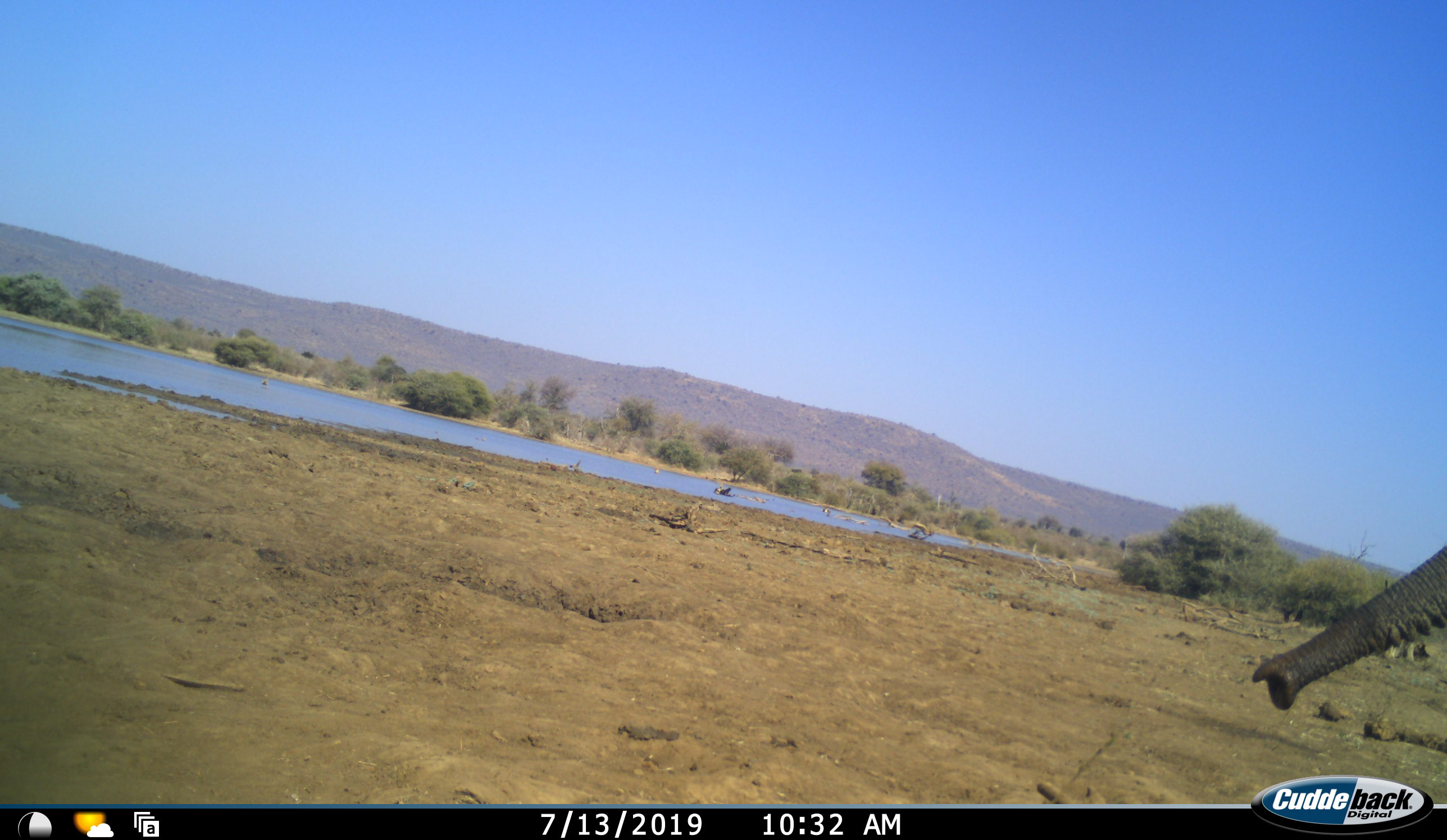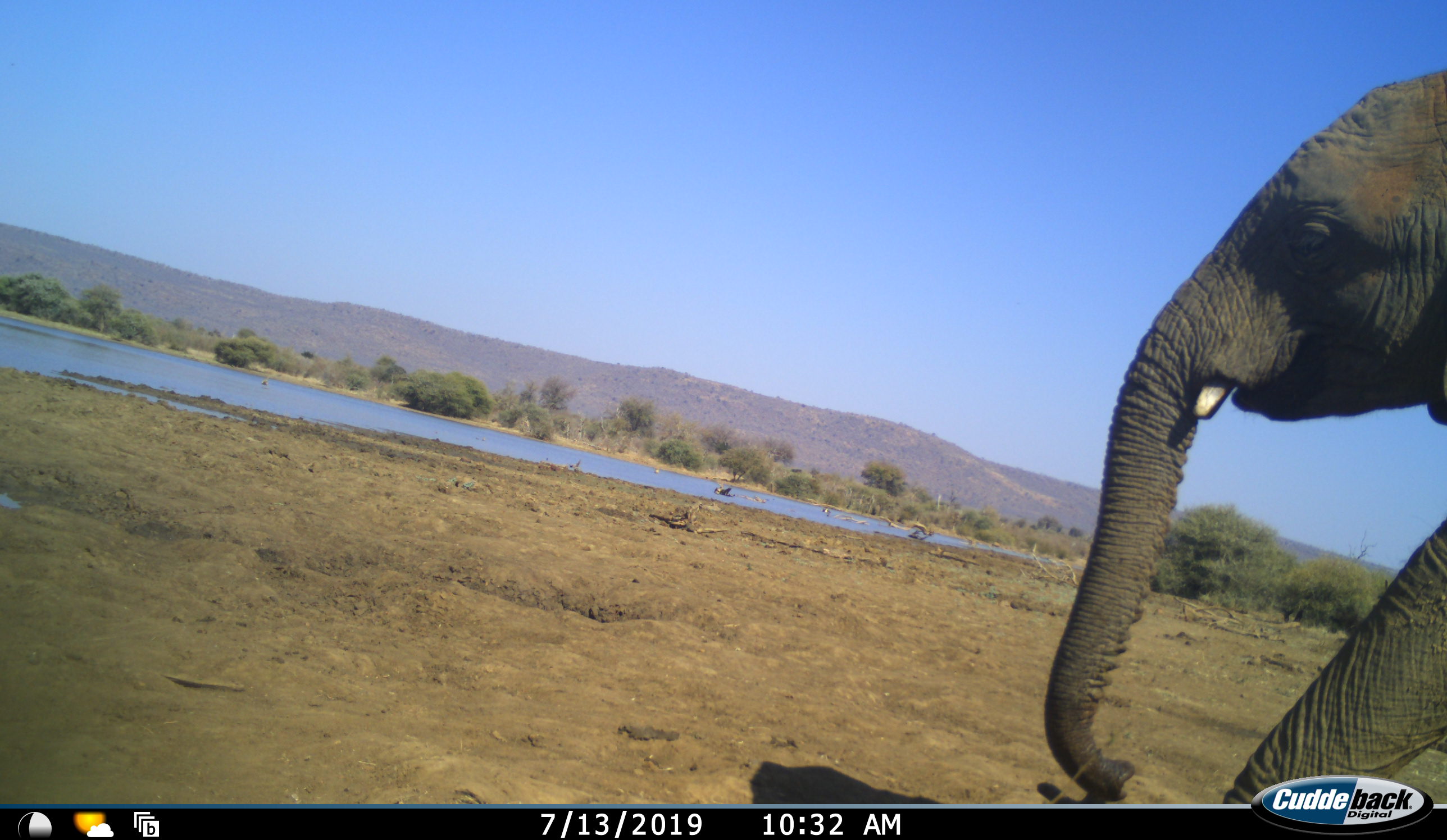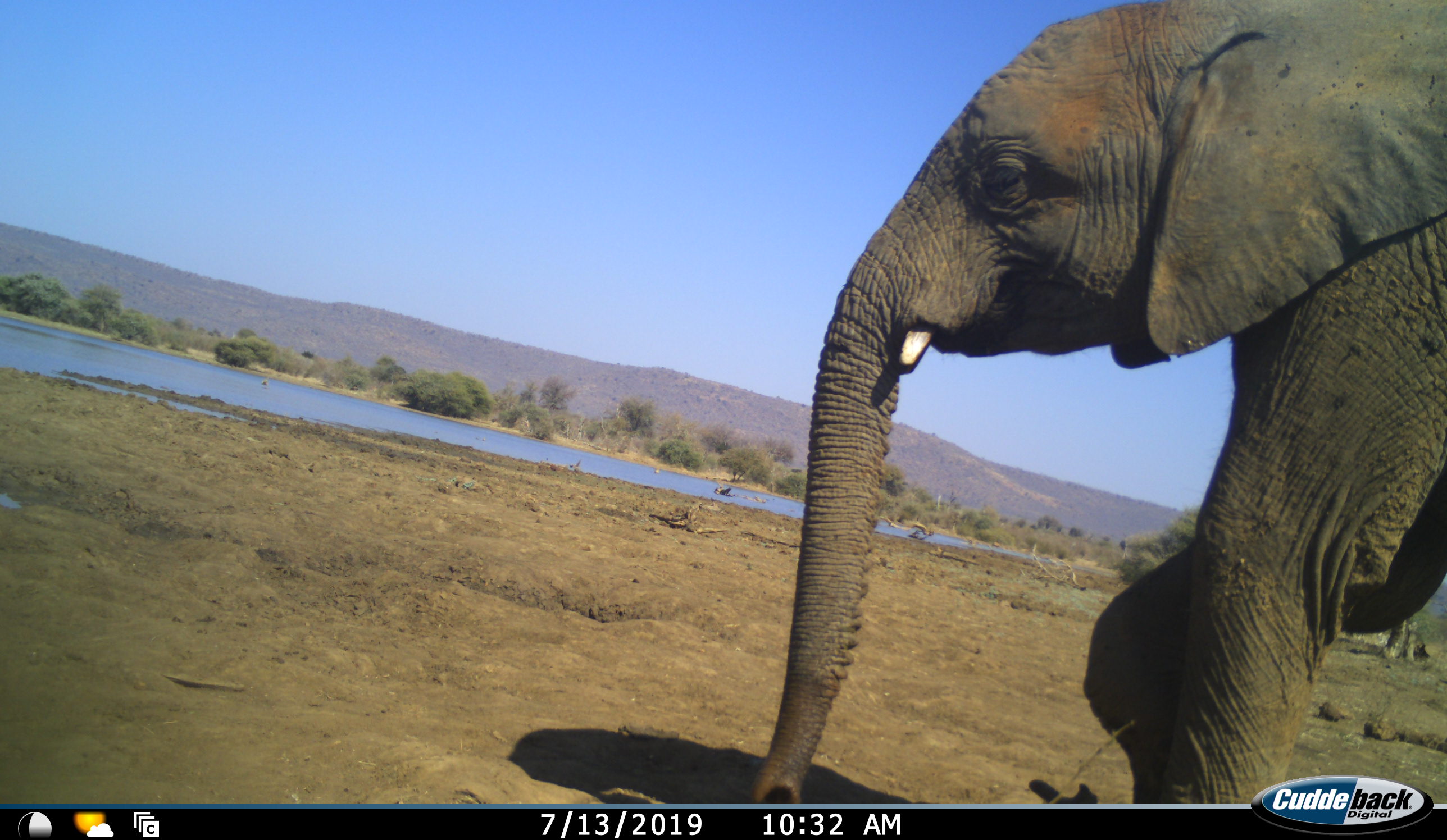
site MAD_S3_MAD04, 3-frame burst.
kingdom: Animalia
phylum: Chordata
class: Mammalia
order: Proboscidea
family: Elephantidae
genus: Loxodonta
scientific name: Loxodonta africana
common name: african bush elephant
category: elephant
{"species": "elephant (african bush elephant) (Loxodonta africana)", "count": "1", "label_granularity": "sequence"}